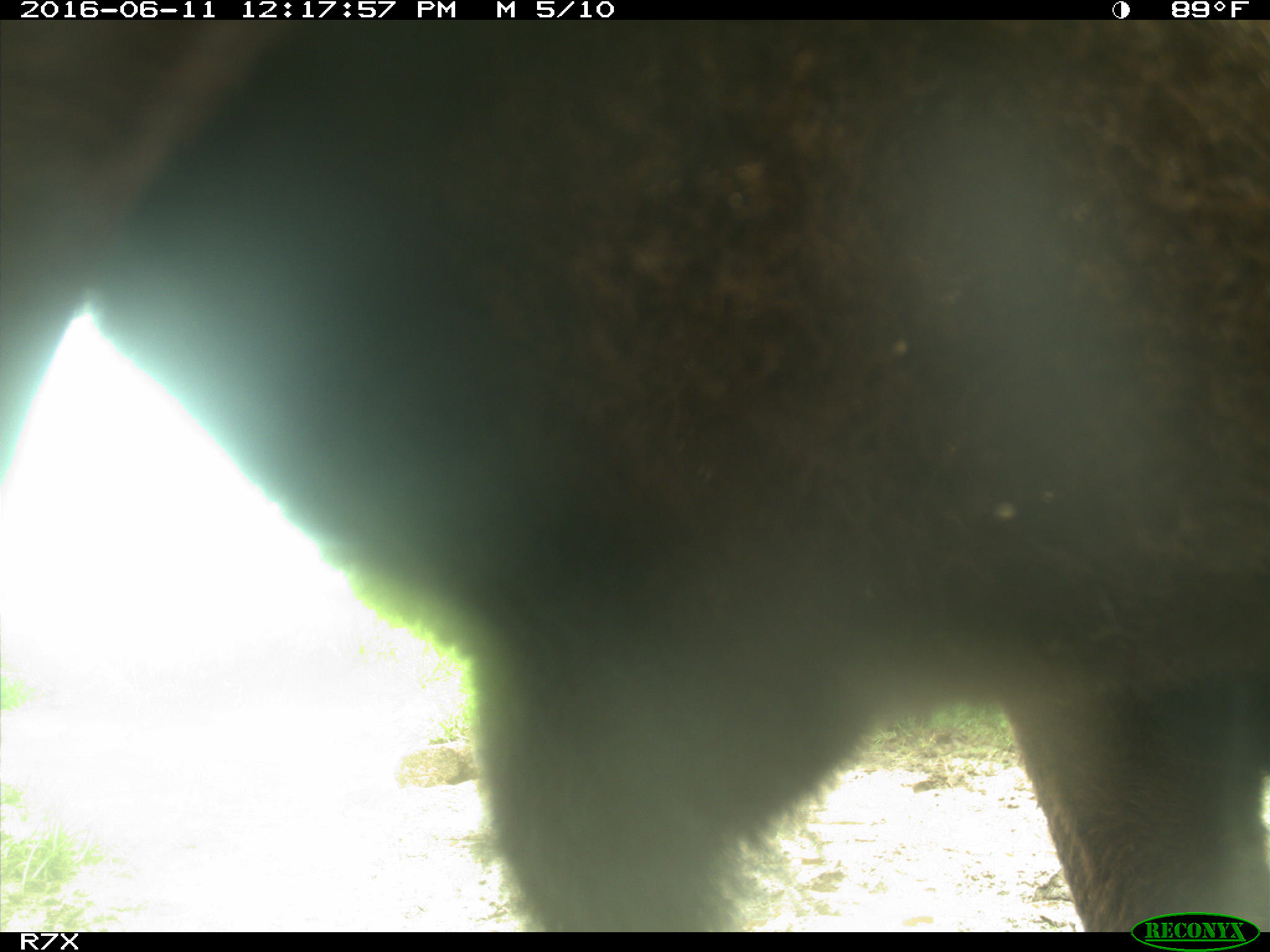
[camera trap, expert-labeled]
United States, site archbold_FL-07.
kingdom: Animalia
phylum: Chordata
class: Mammalia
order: Artiodactyla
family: Bovidae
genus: Bos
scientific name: Bos taurus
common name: domestic cow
Bos taurus (domestic cow).